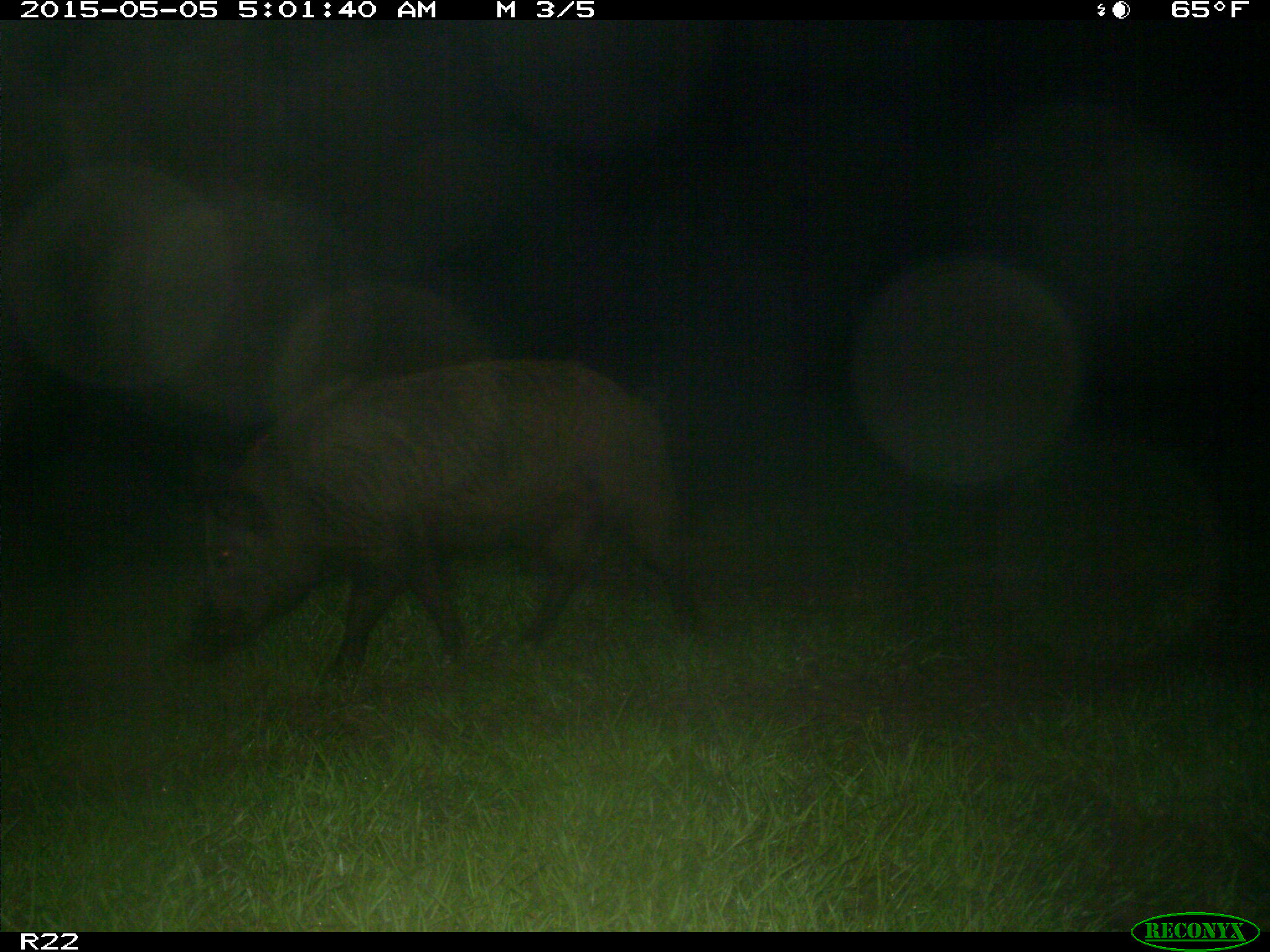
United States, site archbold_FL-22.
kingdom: Animalia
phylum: Chordata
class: Mammalia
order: Artiodactyla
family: Suidae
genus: Sus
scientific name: Sus scrofa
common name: wild boar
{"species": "Sus scrofa (wild boar)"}